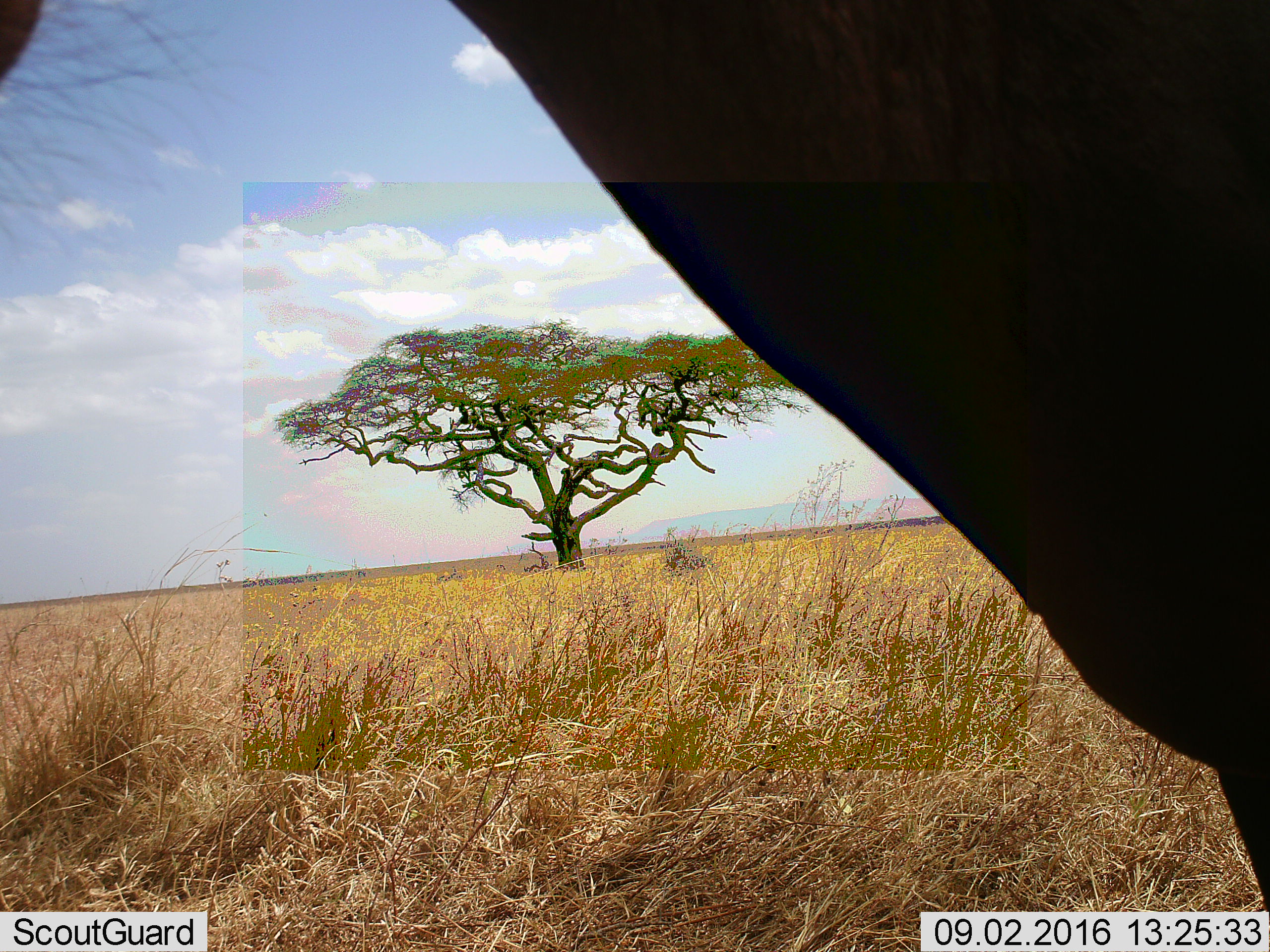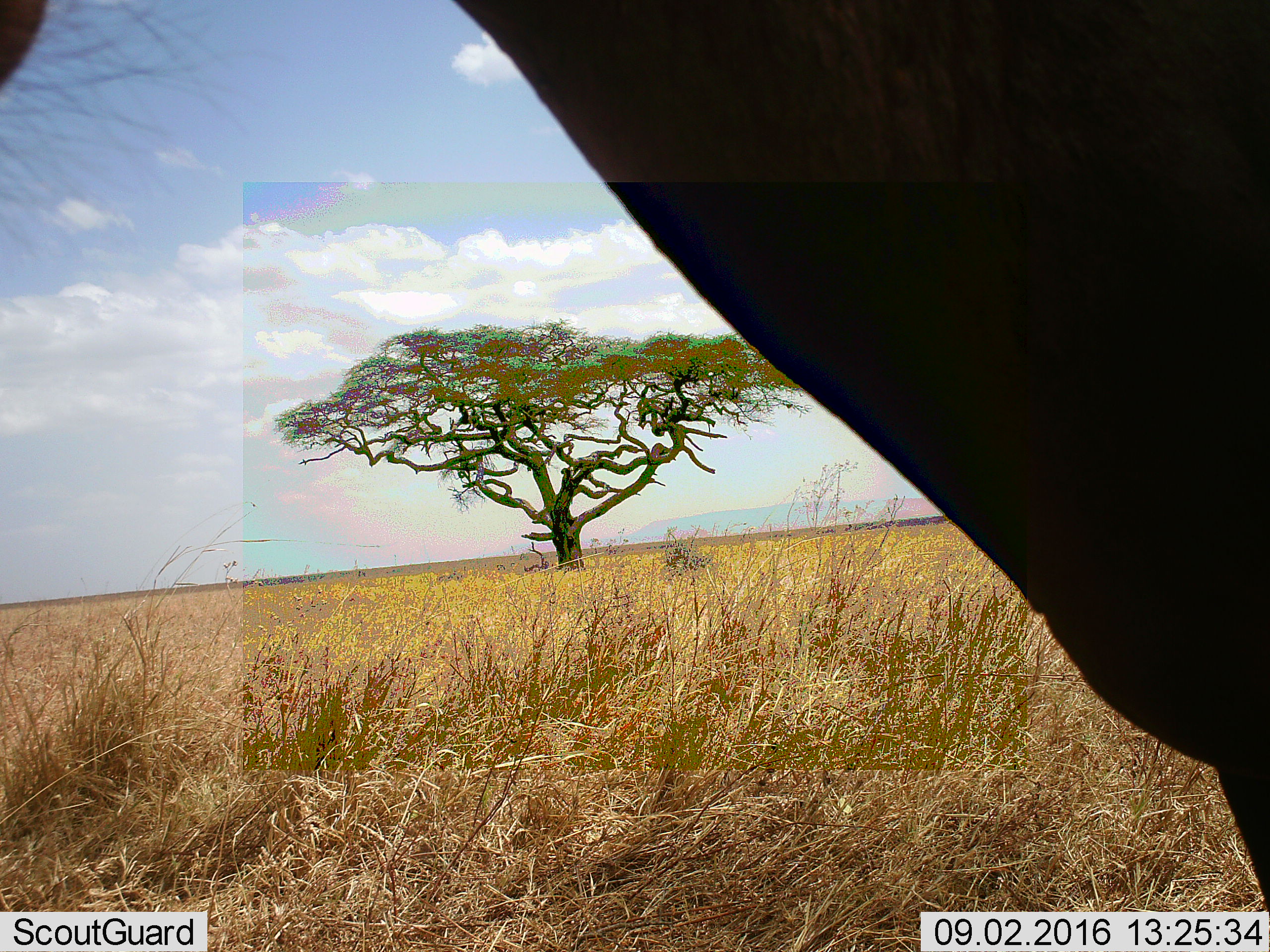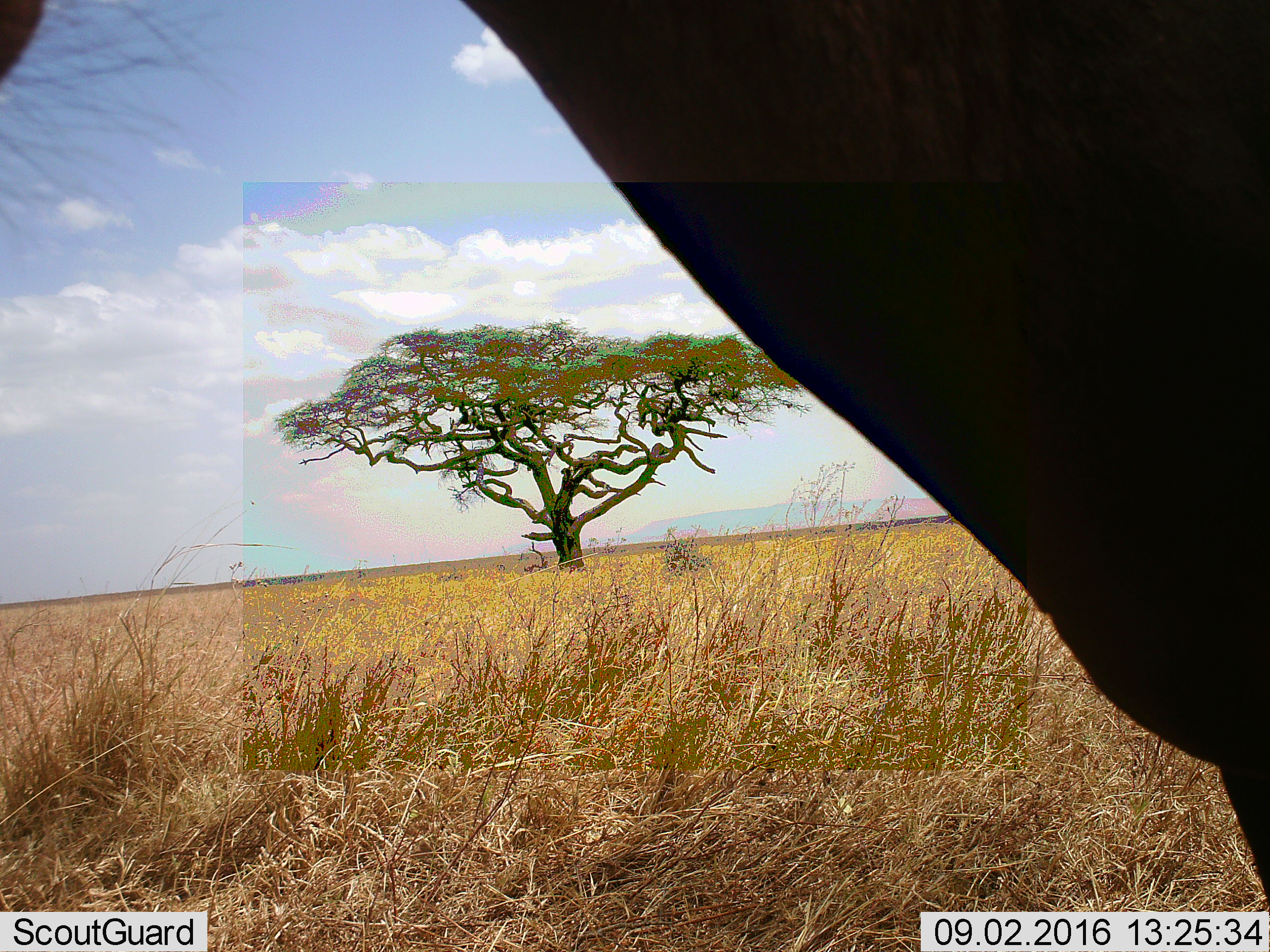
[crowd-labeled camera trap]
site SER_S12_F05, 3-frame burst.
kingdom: Animalia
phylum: Chordata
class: Mammalia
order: Artiodactyla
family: Bovidae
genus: Damaliscus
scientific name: Damaliscus lunatus jimela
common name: topi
Topi (Damaliscus lunatus jimela), count 1. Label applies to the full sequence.